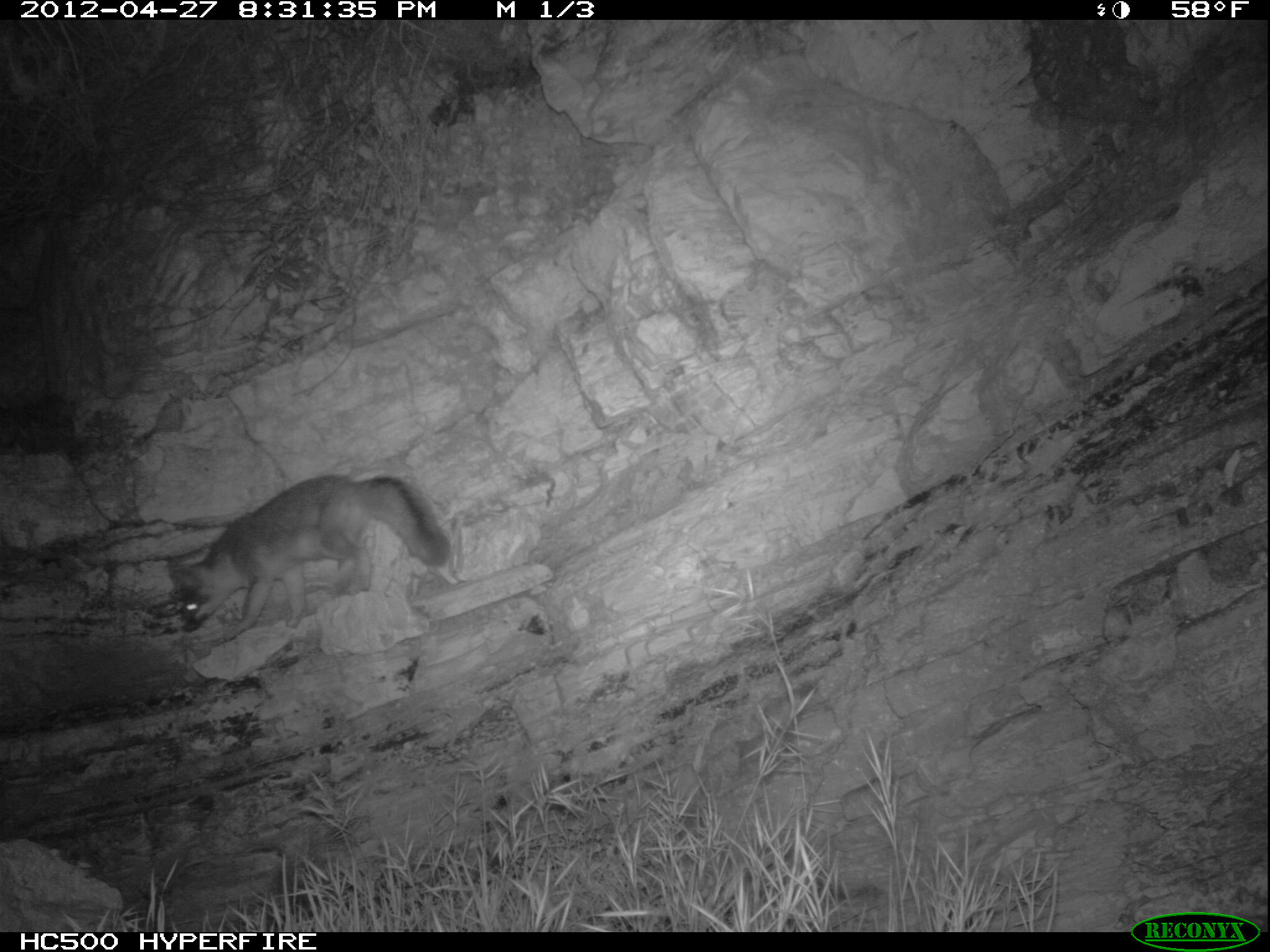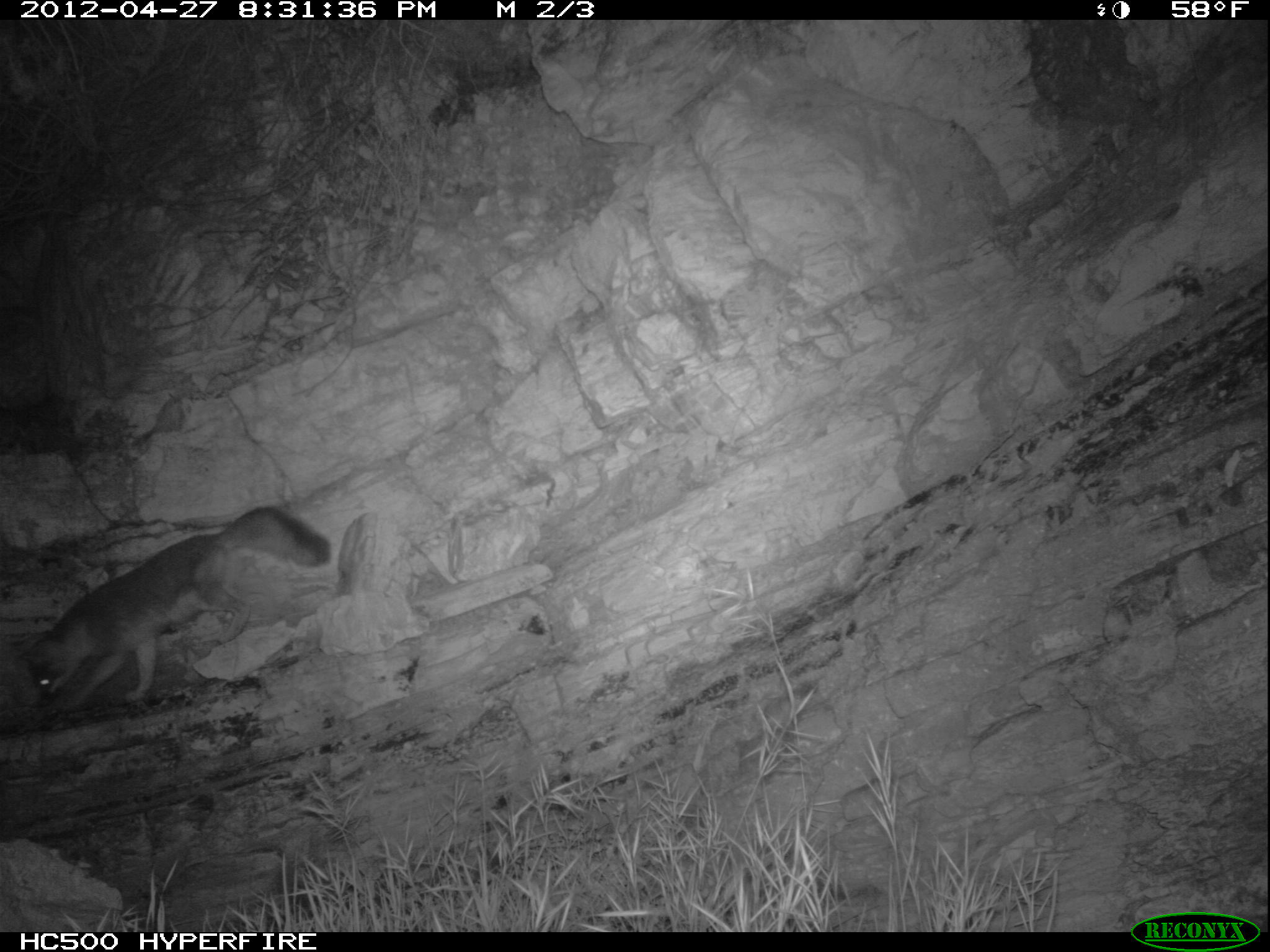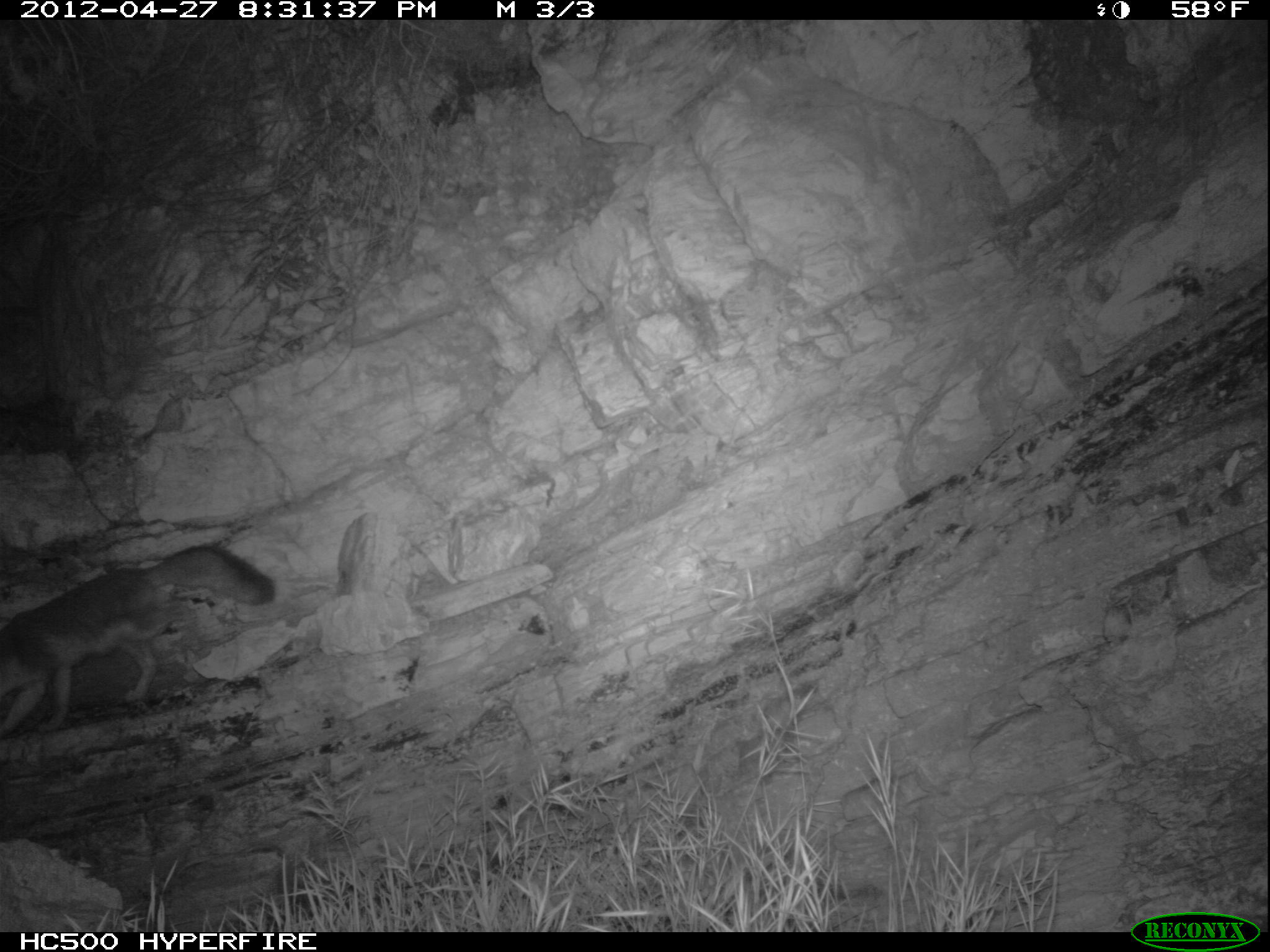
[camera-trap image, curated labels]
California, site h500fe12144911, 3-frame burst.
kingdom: Animalia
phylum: Chordata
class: Mammalia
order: Carnivora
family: Canidae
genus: Urocyon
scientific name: Urocyon littoralis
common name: island fox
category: fox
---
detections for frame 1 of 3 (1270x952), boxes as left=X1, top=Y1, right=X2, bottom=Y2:
fox: left=166, top=474, right=451, bottom=641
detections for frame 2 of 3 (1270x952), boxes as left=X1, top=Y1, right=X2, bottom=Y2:
fox: left=17, top=506, right=332, bottom=716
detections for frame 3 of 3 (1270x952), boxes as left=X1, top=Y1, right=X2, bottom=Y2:
fox: left=0, top=544, right=276, bottom=733